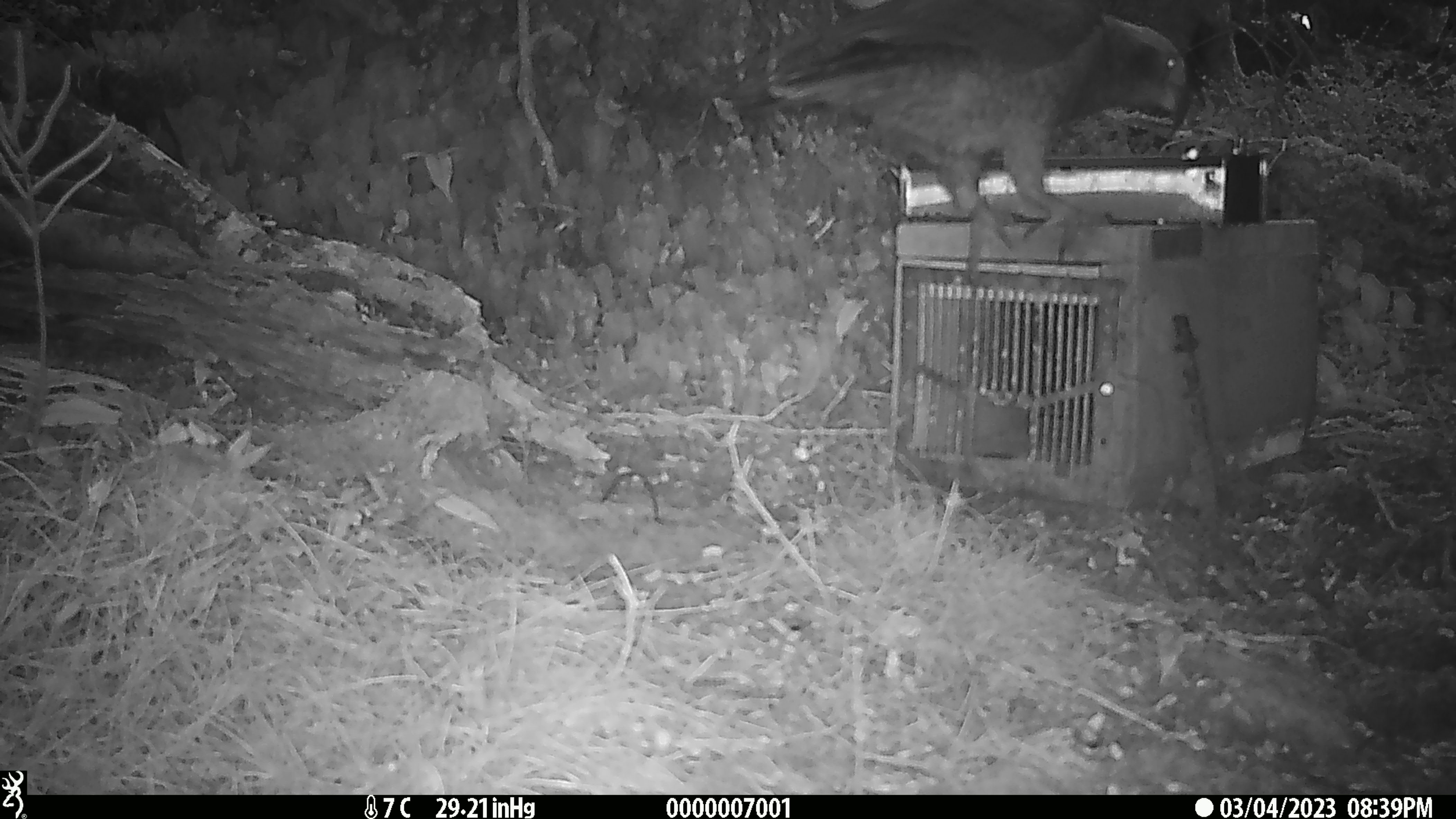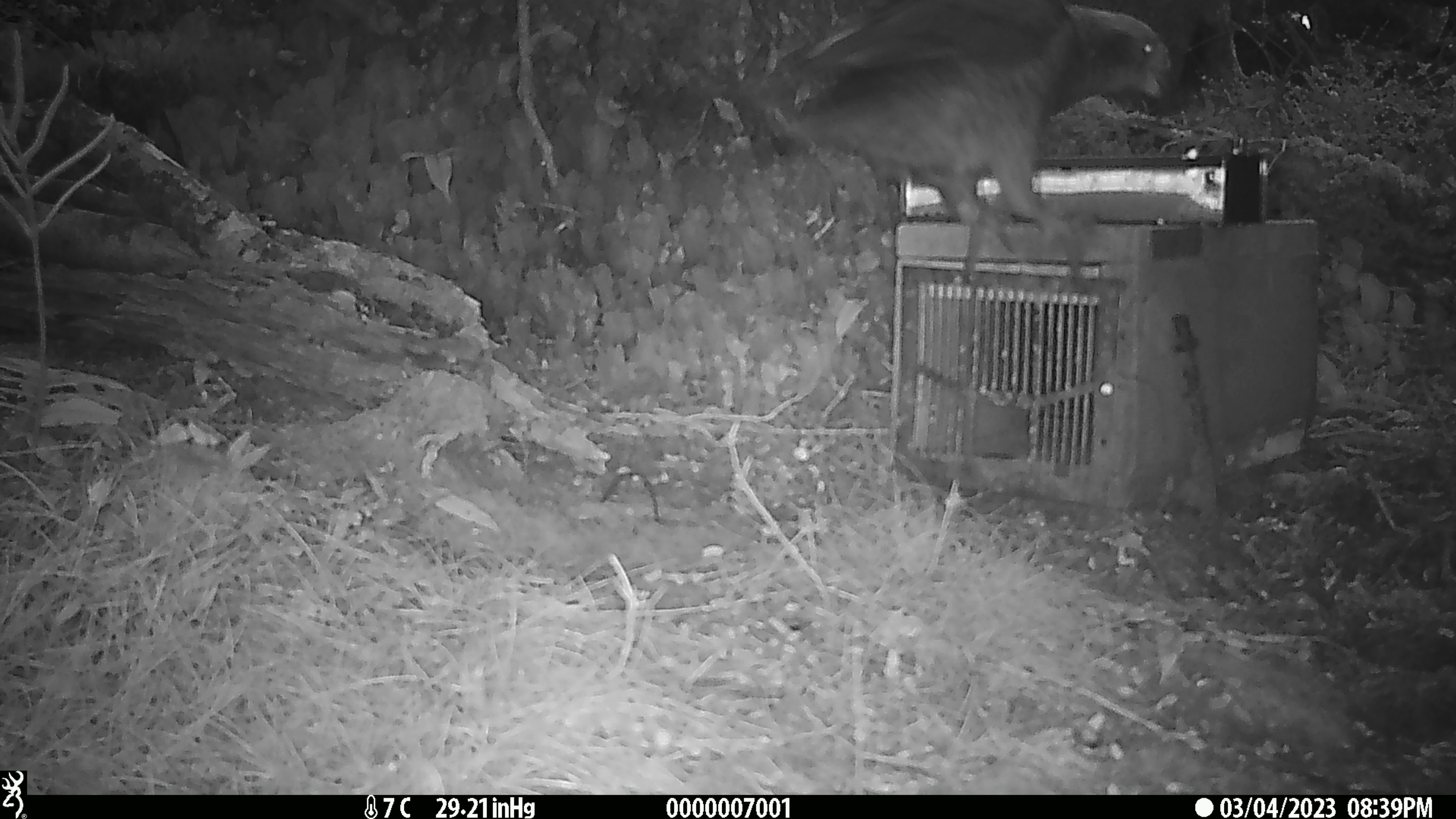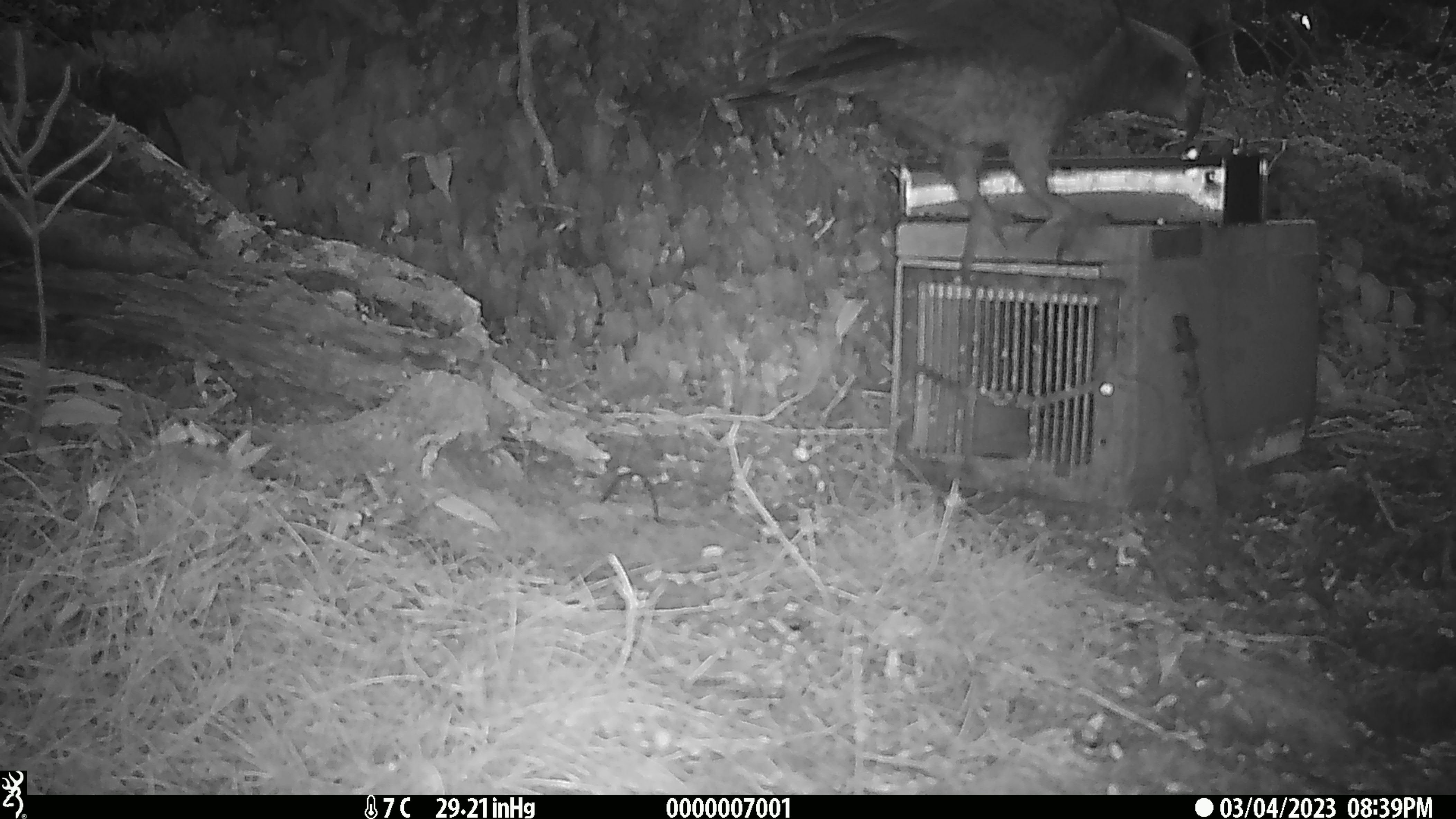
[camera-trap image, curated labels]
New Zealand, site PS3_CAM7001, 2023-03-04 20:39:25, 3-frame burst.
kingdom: Animalia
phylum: Chordata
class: Aves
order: Psittaciformes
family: Strigopidae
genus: Nestor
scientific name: Nestor notabilis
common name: kea